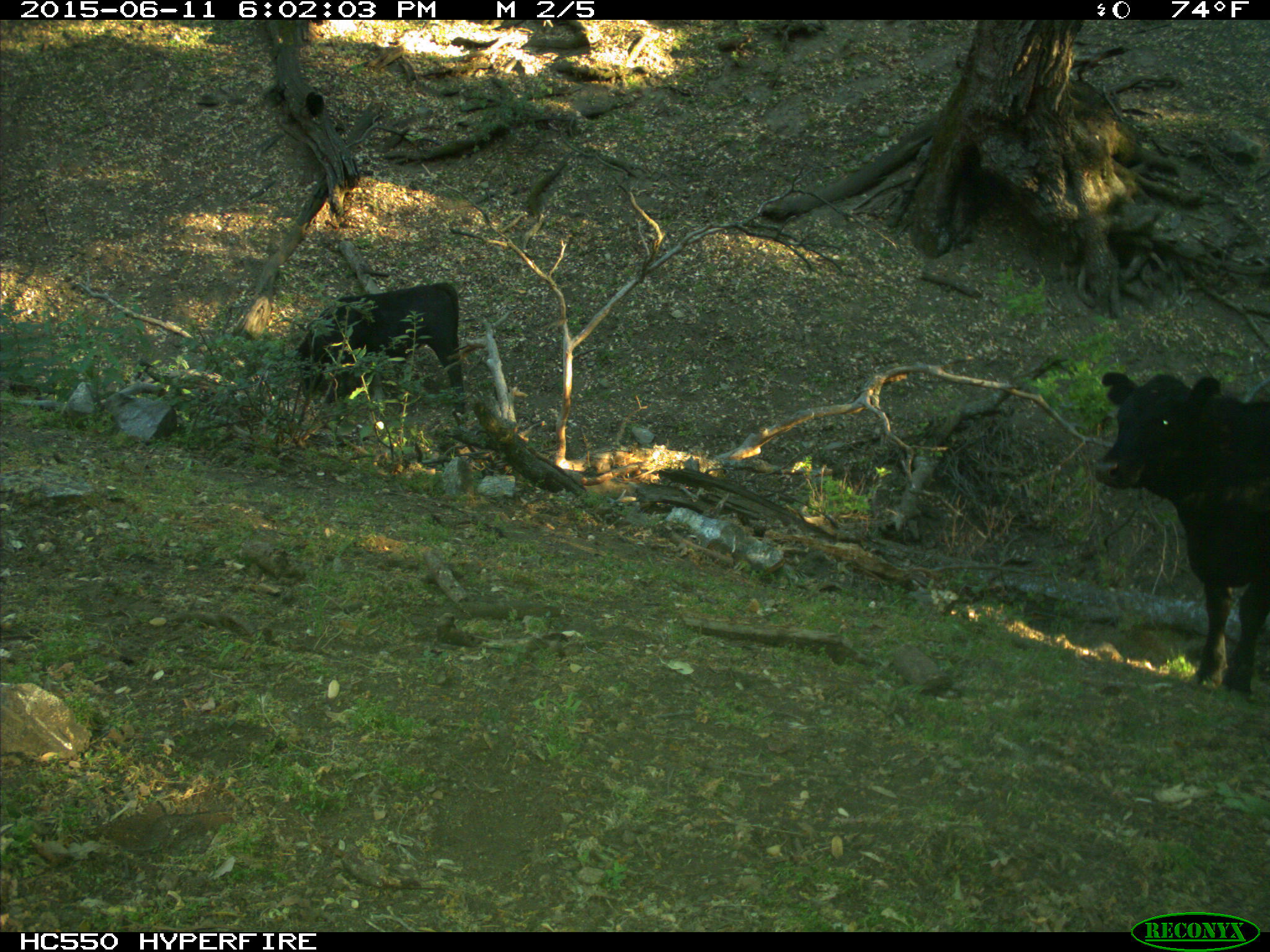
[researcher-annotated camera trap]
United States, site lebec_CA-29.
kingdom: Animalia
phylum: Chordata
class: Mammalia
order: Artiodactyla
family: Bovidae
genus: Bos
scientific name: Bos taurus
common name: domestic cow